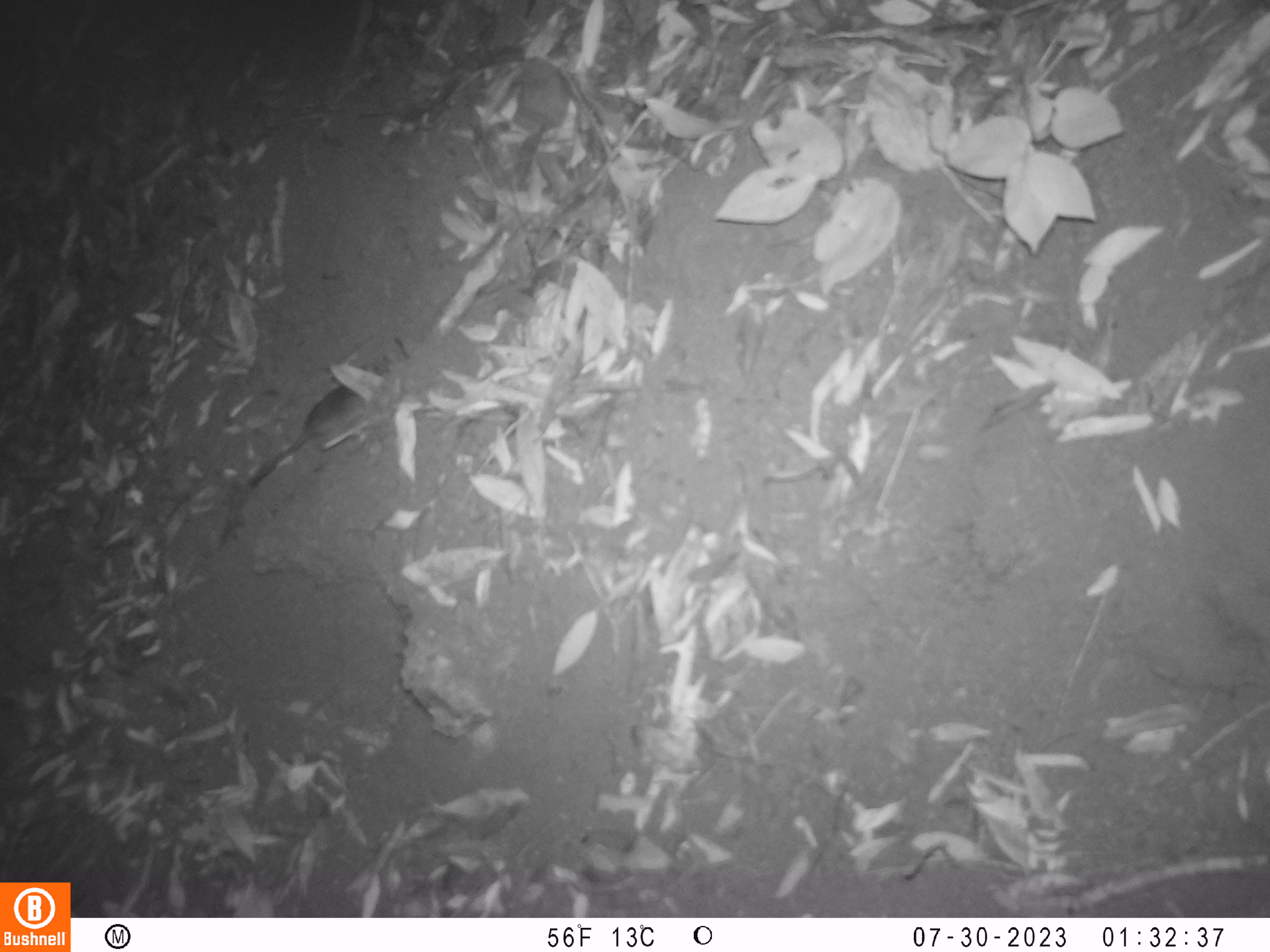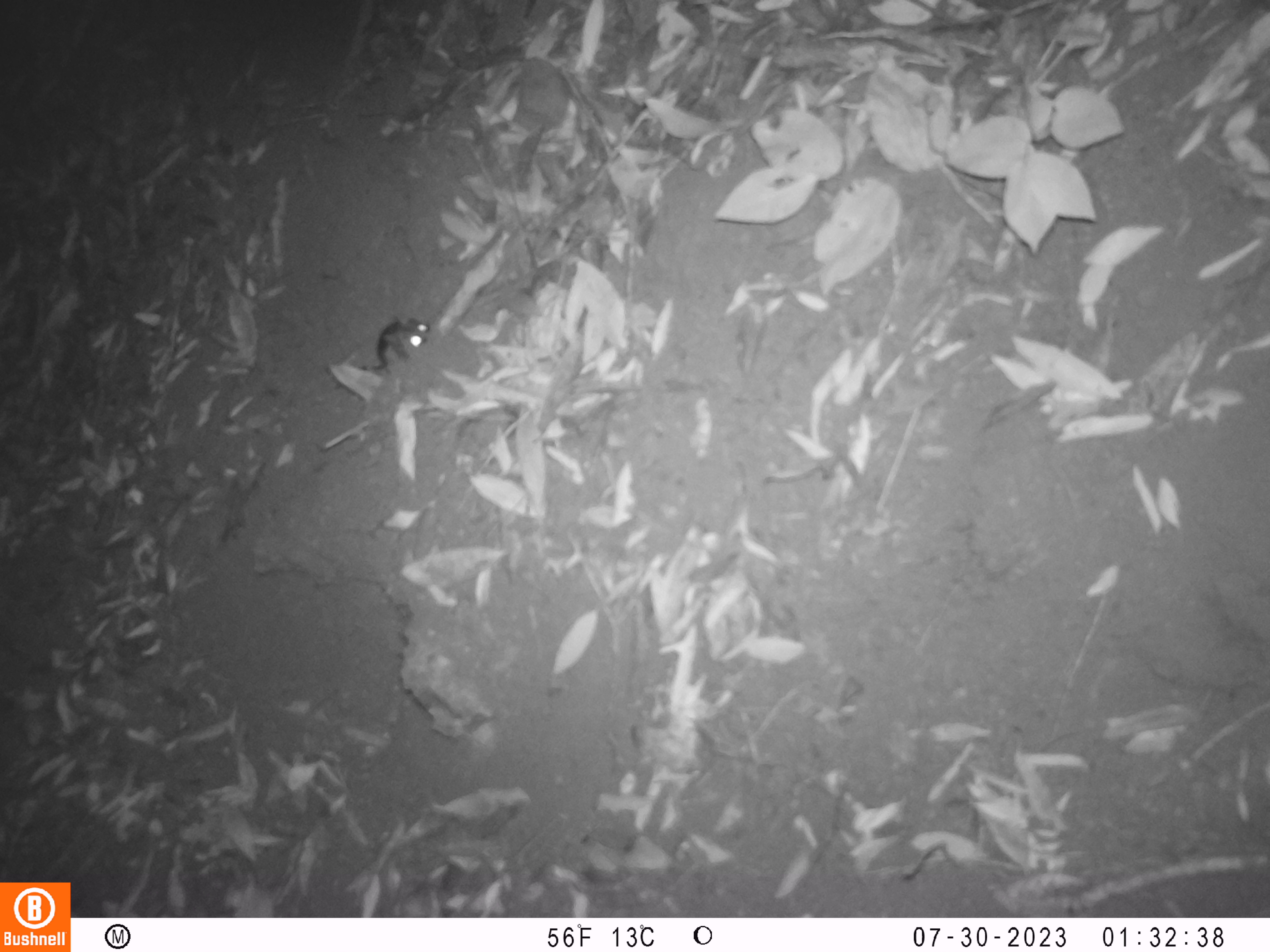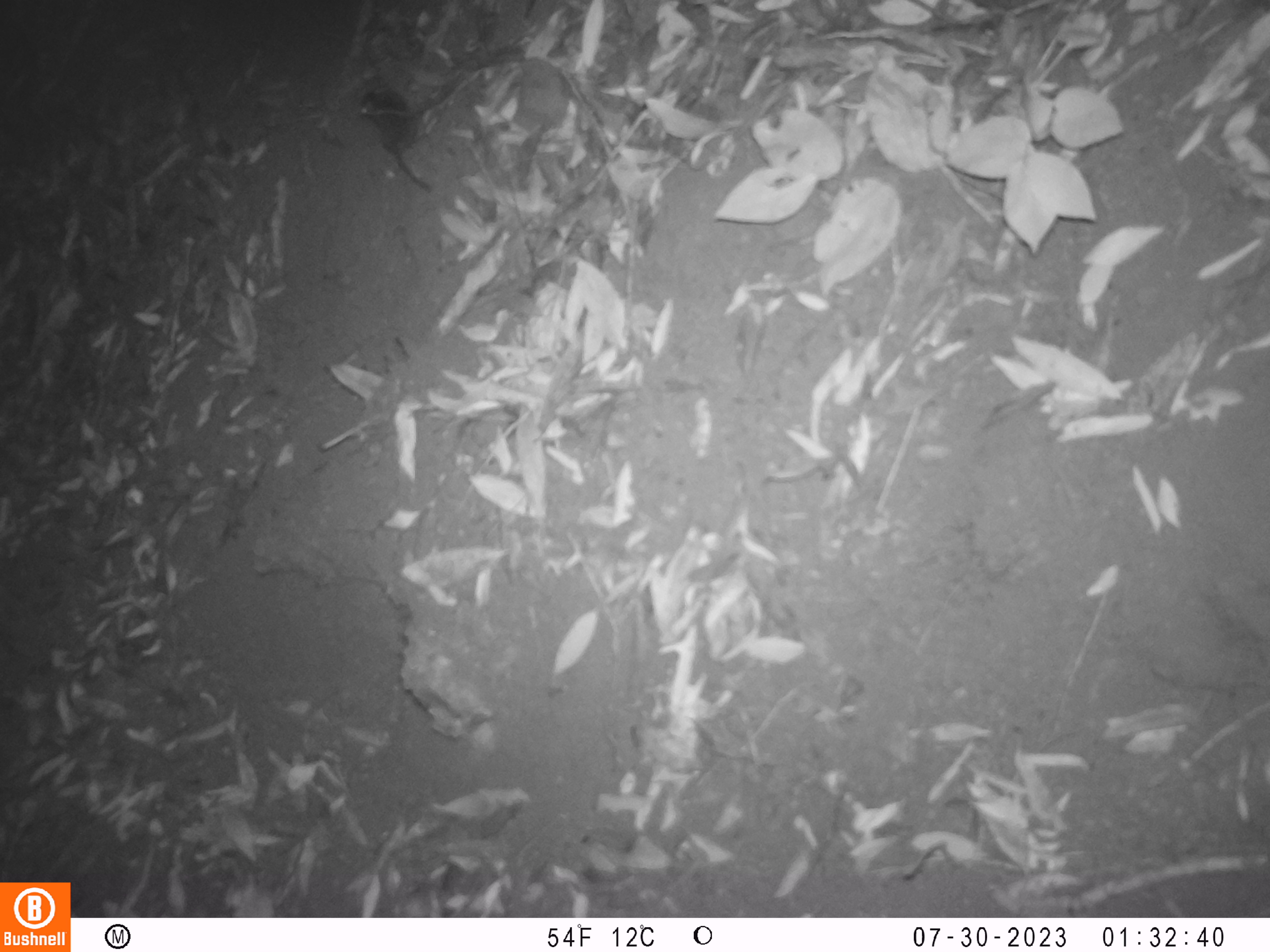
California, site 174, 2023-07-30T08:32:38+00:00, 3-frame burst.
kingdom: Animalia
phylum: Chordata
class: Mammalia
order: Rodentia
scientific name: Rodentia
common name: mouse or rat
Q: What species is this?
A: Mouse or rat (Rodentia).